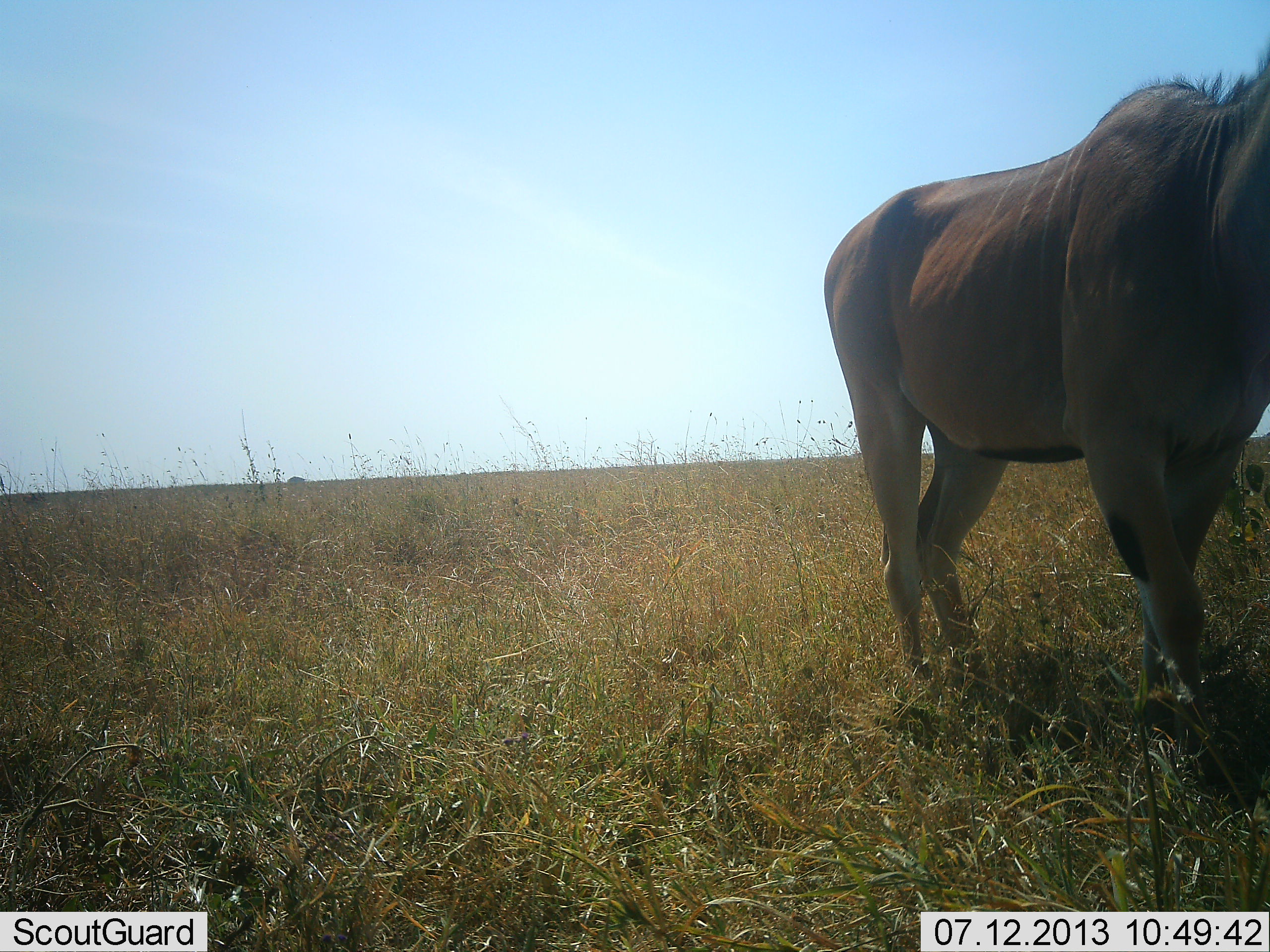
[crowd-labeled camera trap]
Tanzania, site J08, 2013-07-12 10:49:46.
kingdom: Animalia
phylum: Chordata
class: Mammalia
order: Artiodactyla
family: Bovidae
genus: Tragelaphus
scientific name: Tragelaphus oryx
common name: eland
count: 1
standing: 85%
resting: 0%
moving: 15%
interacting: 0%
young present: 0%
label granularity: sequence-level